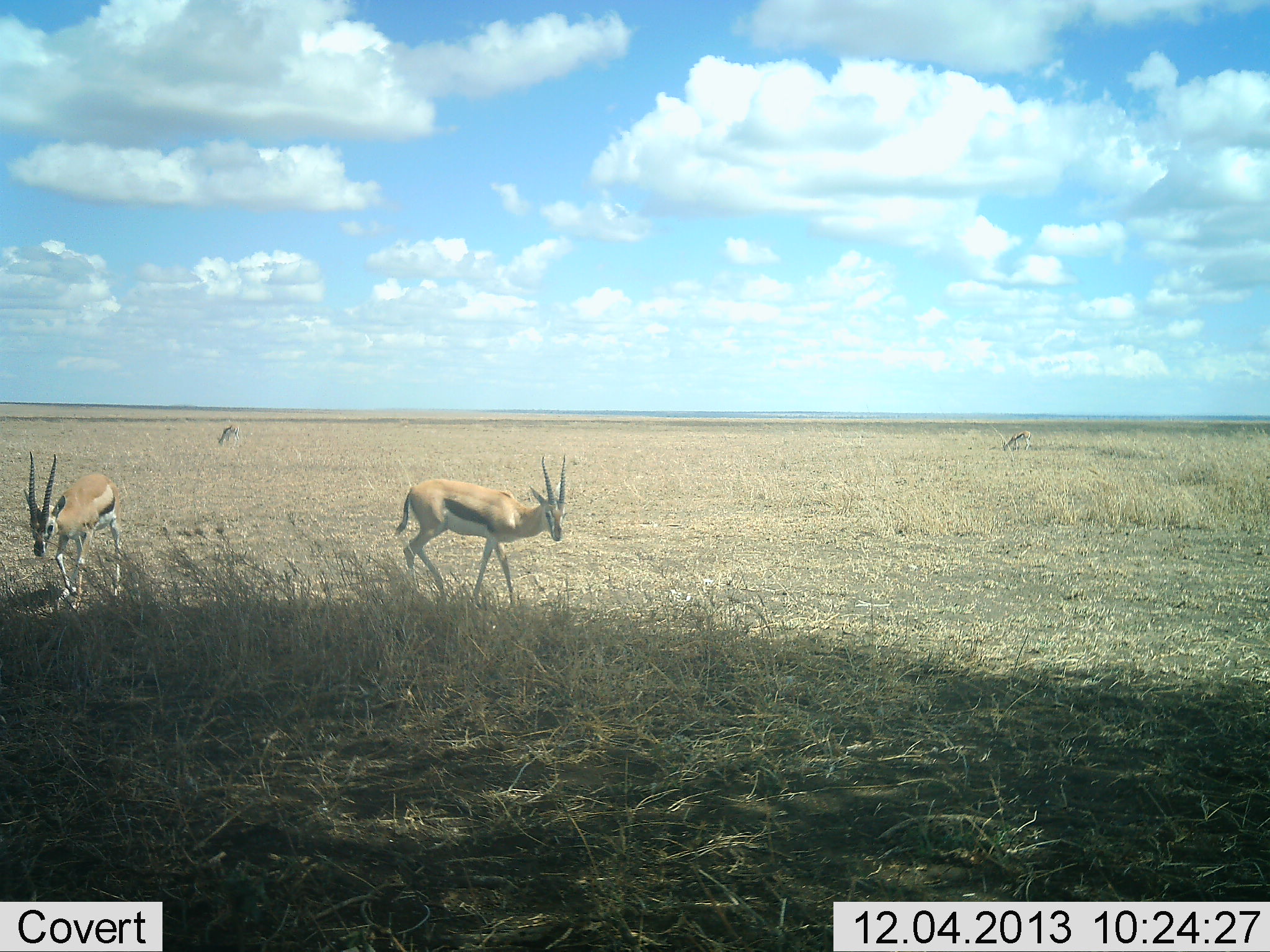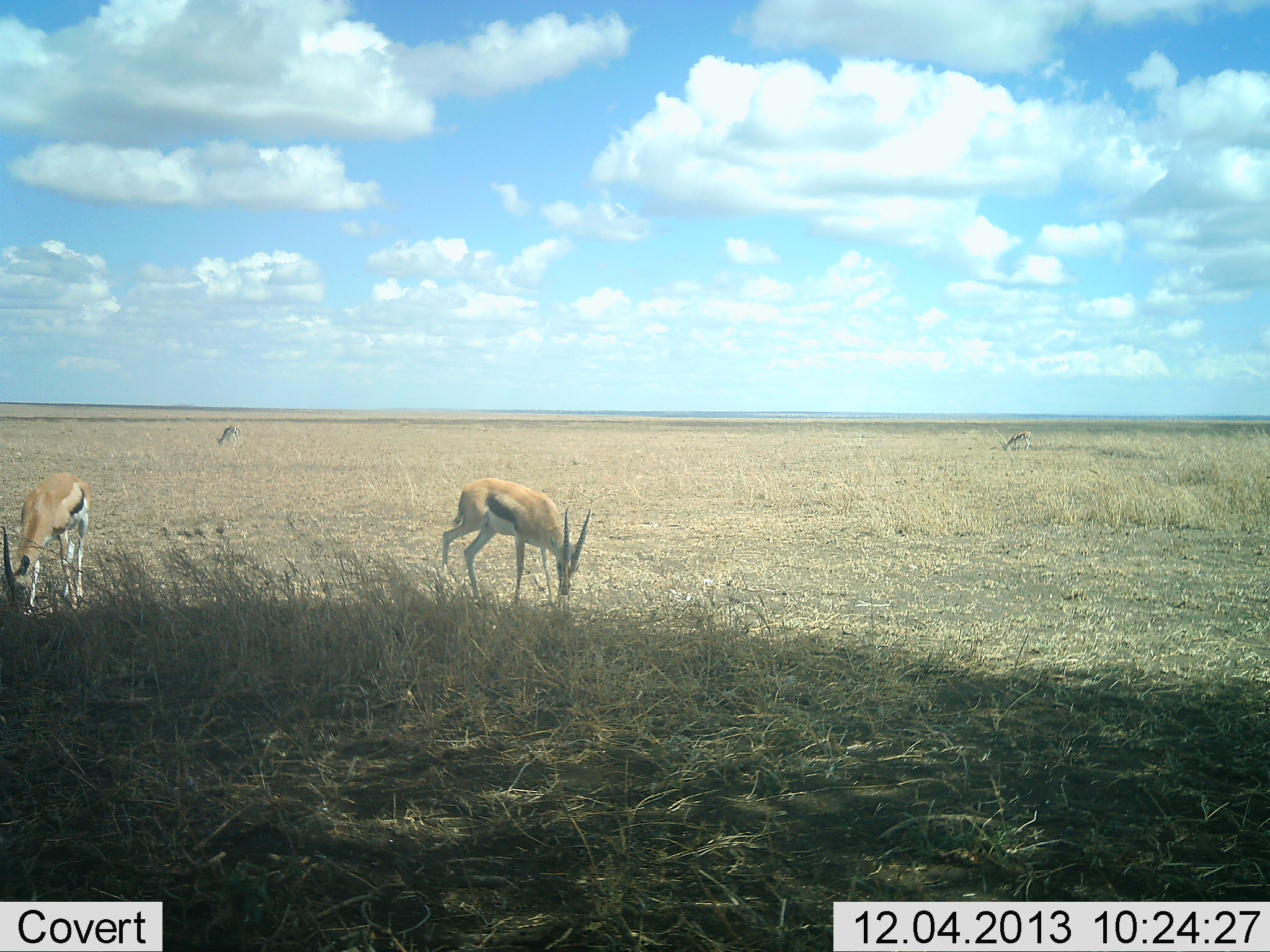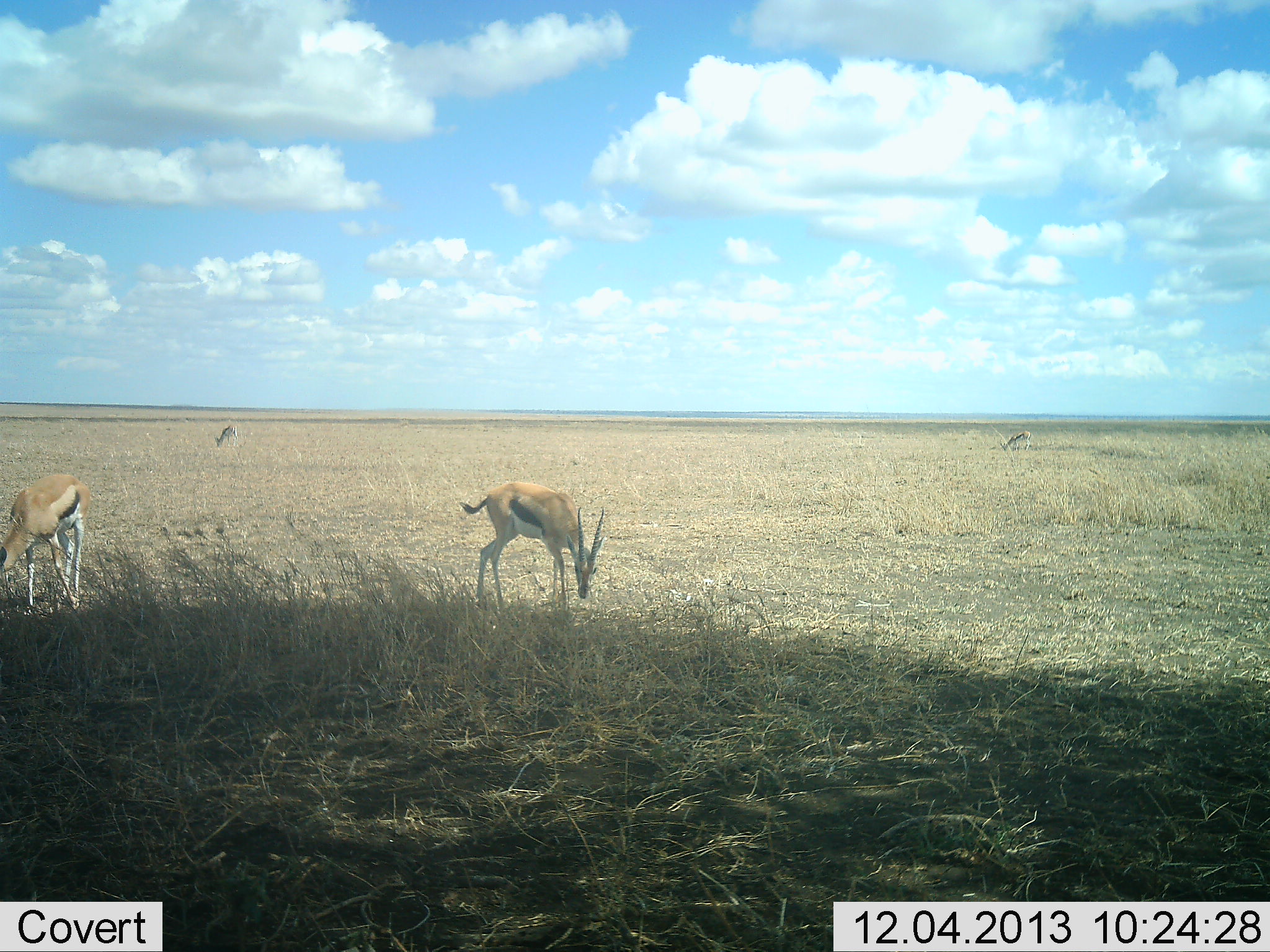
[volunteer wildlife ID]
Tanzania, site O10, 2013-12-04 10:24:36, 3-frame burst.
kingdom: Animalia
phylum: Chordata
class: Mammalia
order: Artiodactyla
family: Bovidae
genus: Eudorcas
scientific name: Eudorcas thomsonii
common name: thomson's gazelle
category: gazellethomsons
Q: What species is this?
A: Gazellethomsons (thomson's gazelle) (Eudorcas thomsonii).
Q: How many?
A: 4.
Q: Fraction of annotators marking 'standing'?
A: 70%.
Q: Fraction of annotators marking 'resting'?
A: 0%.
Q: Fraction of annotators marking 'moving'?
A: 40%.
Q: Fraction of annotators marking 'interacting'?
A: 0%.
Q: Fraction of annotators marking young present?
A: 0%.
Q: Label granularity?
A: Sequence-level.